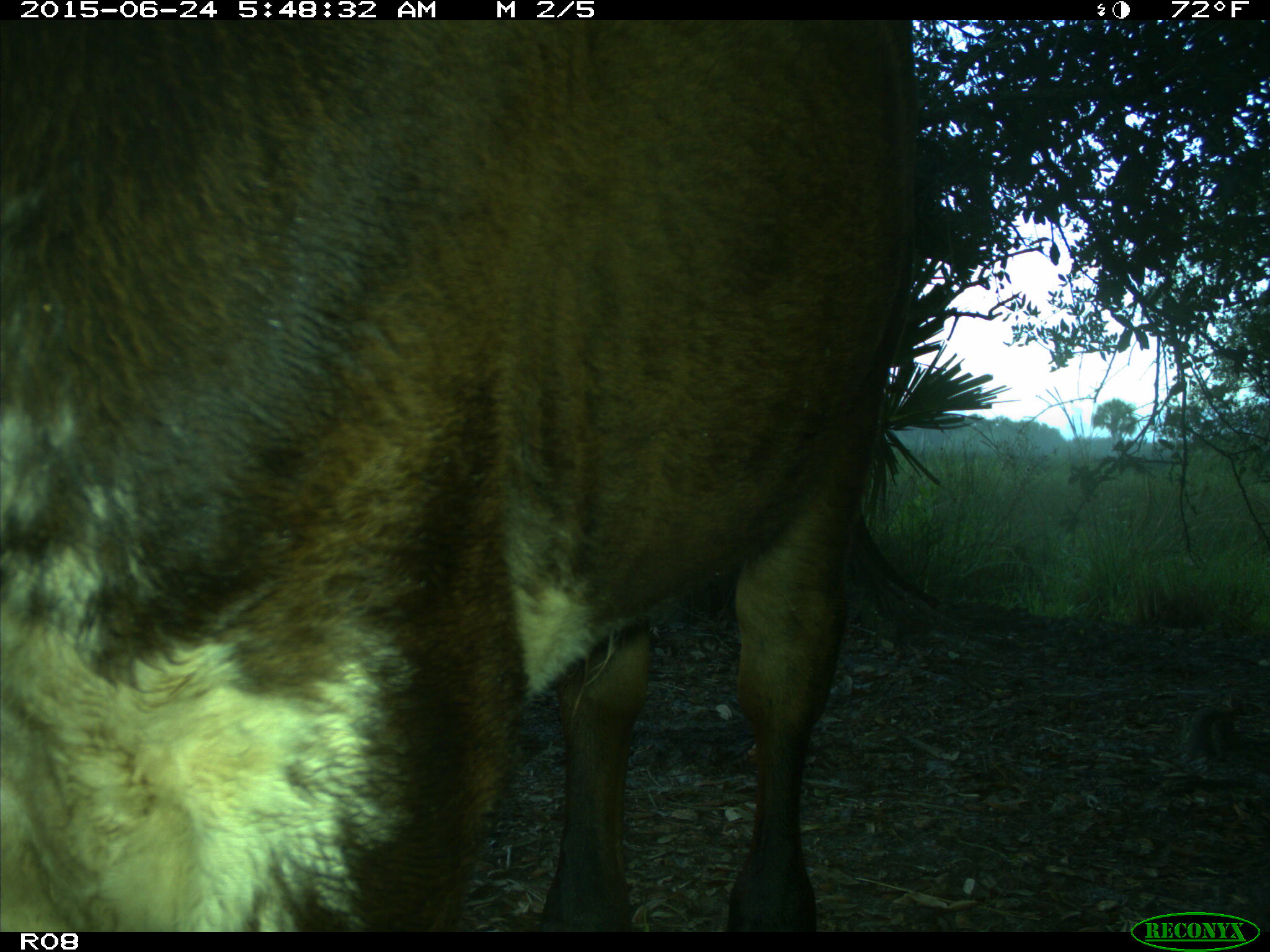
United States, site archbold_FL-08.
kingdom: Animalia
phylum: Chordata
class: Mammalia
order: Artiodactyla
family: Bovidae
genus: Bos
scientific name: Bos taurus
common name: domestic cow